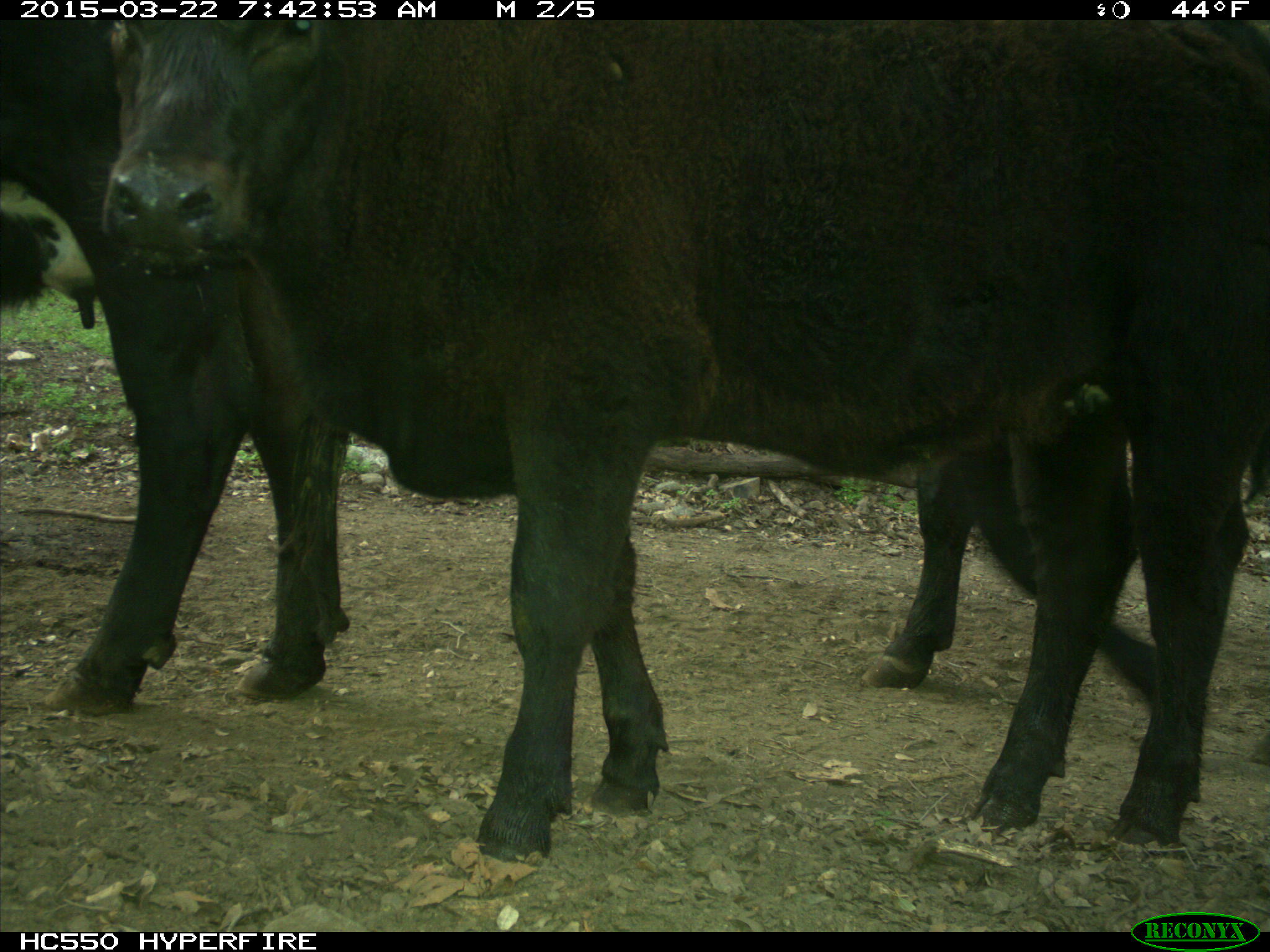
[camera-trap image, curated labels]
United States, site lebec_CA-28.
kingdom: Animalia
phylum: Chordata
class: Mammalia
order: Artiodactyla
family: Bovidae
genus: Bos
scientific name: Bos taurus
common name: domestic cow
Bos taurus (domestic cow).